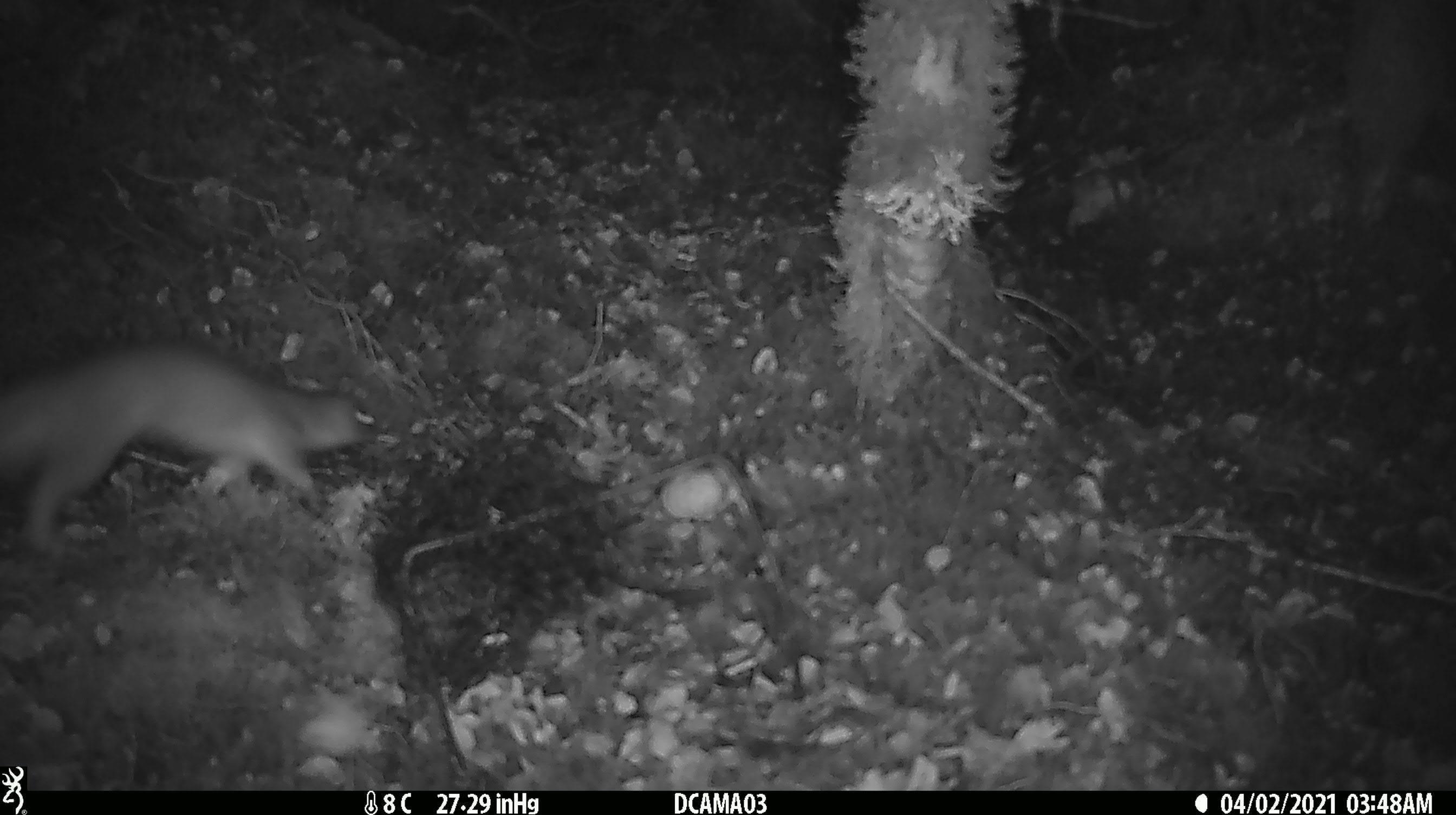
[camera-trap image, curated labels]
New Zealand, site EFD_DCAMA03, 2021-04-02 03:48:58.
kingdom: Animalia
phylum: Chordata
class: Mammalia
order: Carnivora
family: Mustelidae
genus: Mustela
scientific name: Mustela erminea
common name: stoat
Stoat (Mustela erminea).